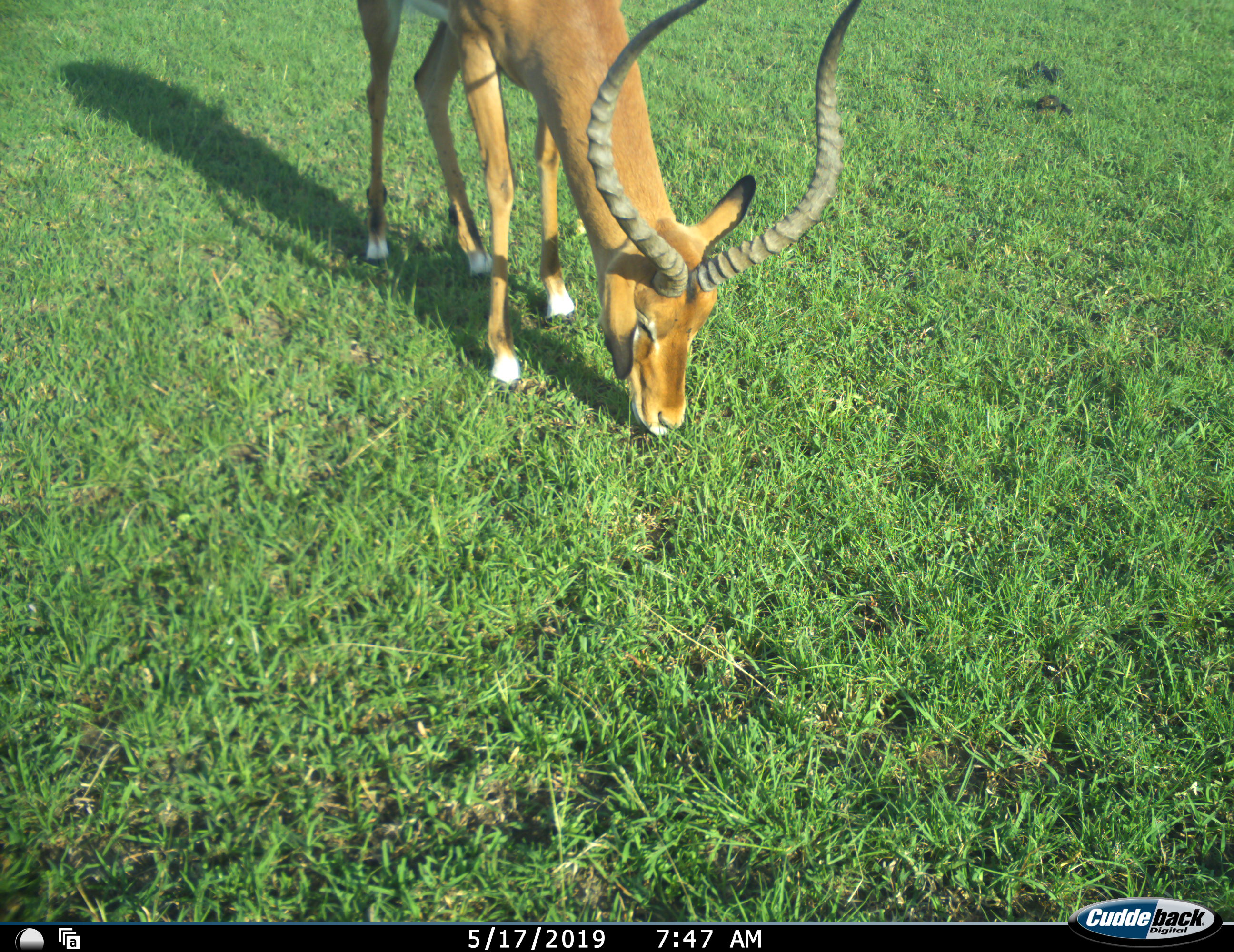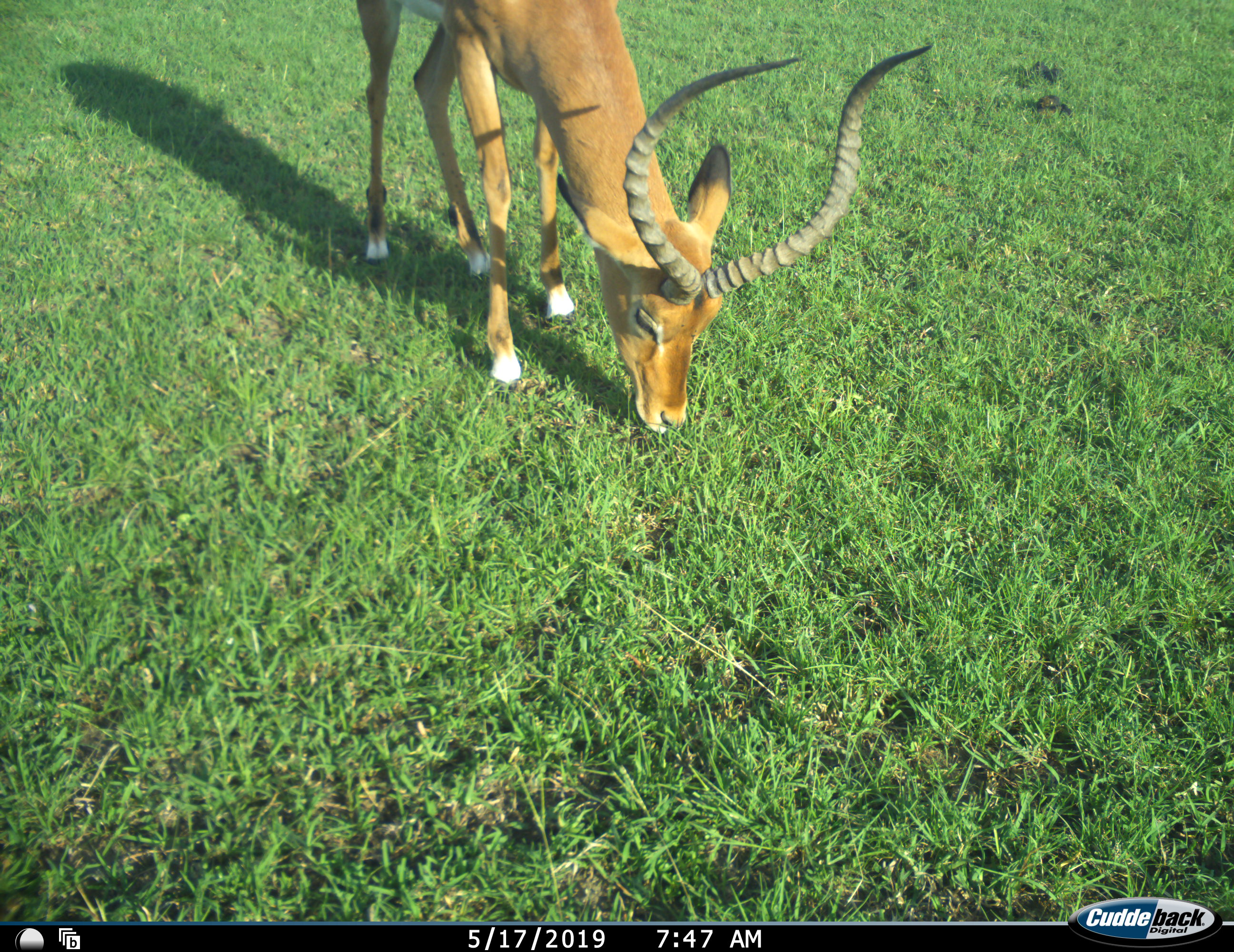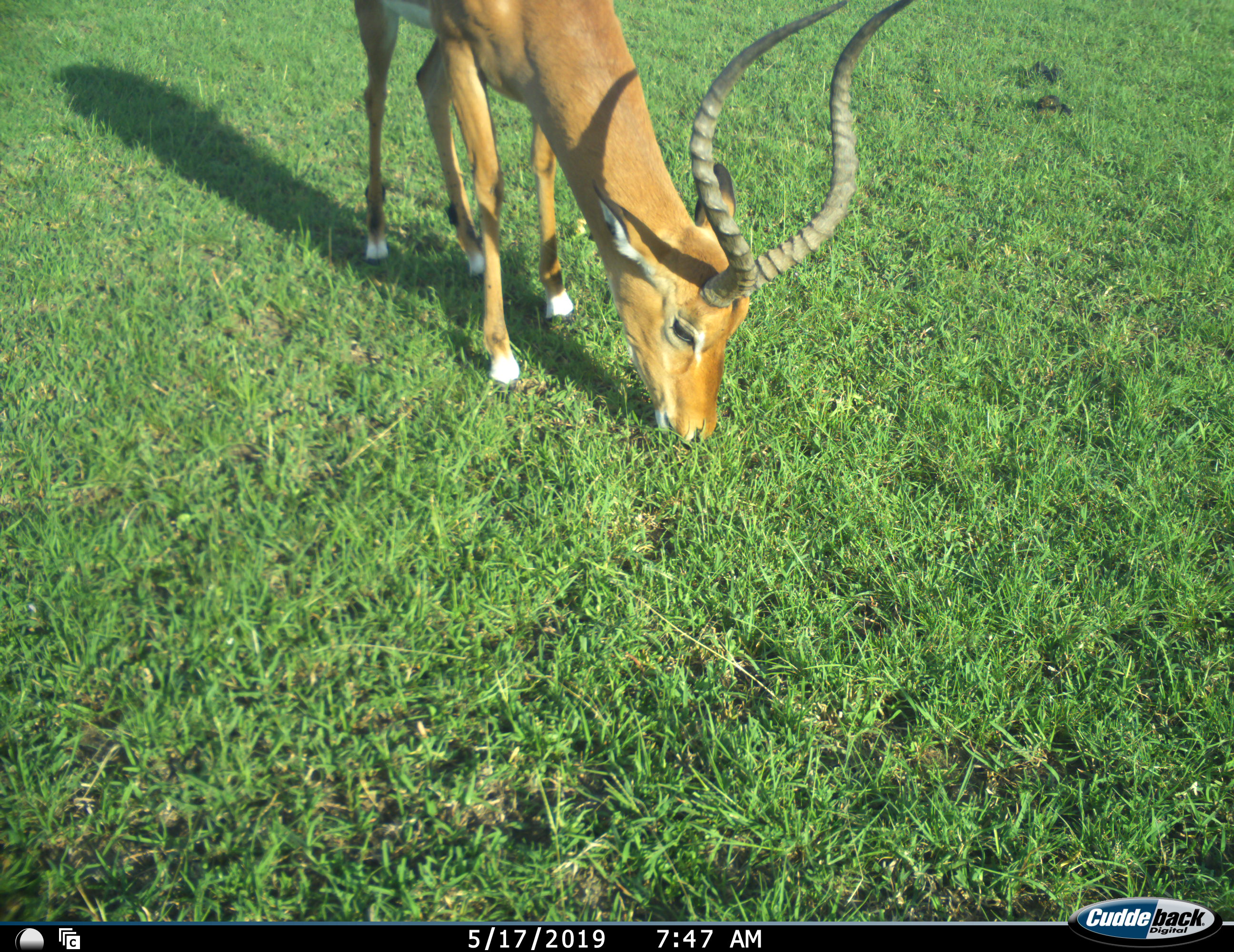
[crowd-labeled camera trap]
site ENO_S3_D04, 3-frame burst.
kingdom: Animalia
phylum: Chordata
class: Mammalia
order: Artiodactyla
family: Bovidae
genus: Aepyceros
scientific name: Aepyceros melampus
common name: impala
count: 1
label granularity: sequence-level